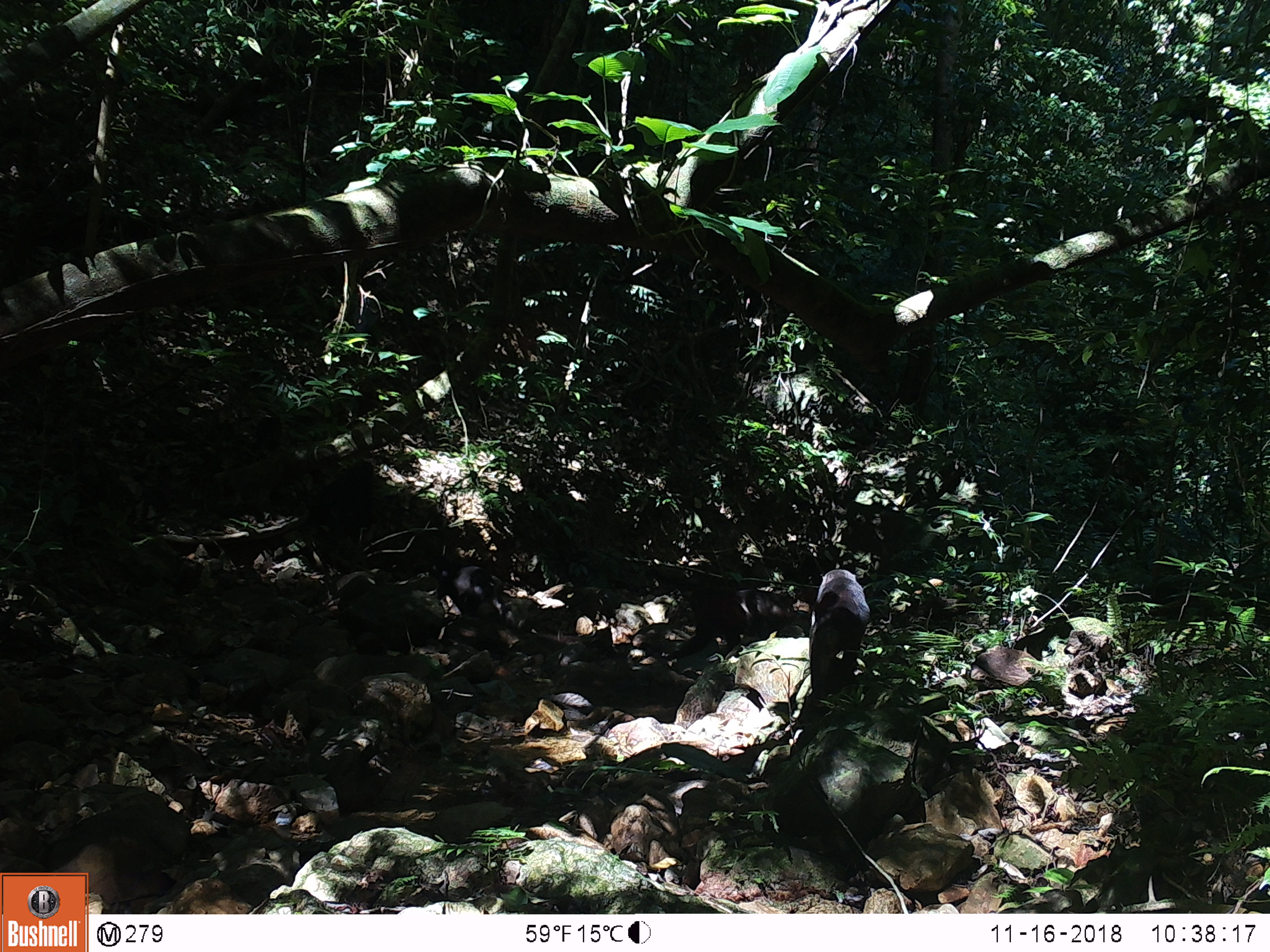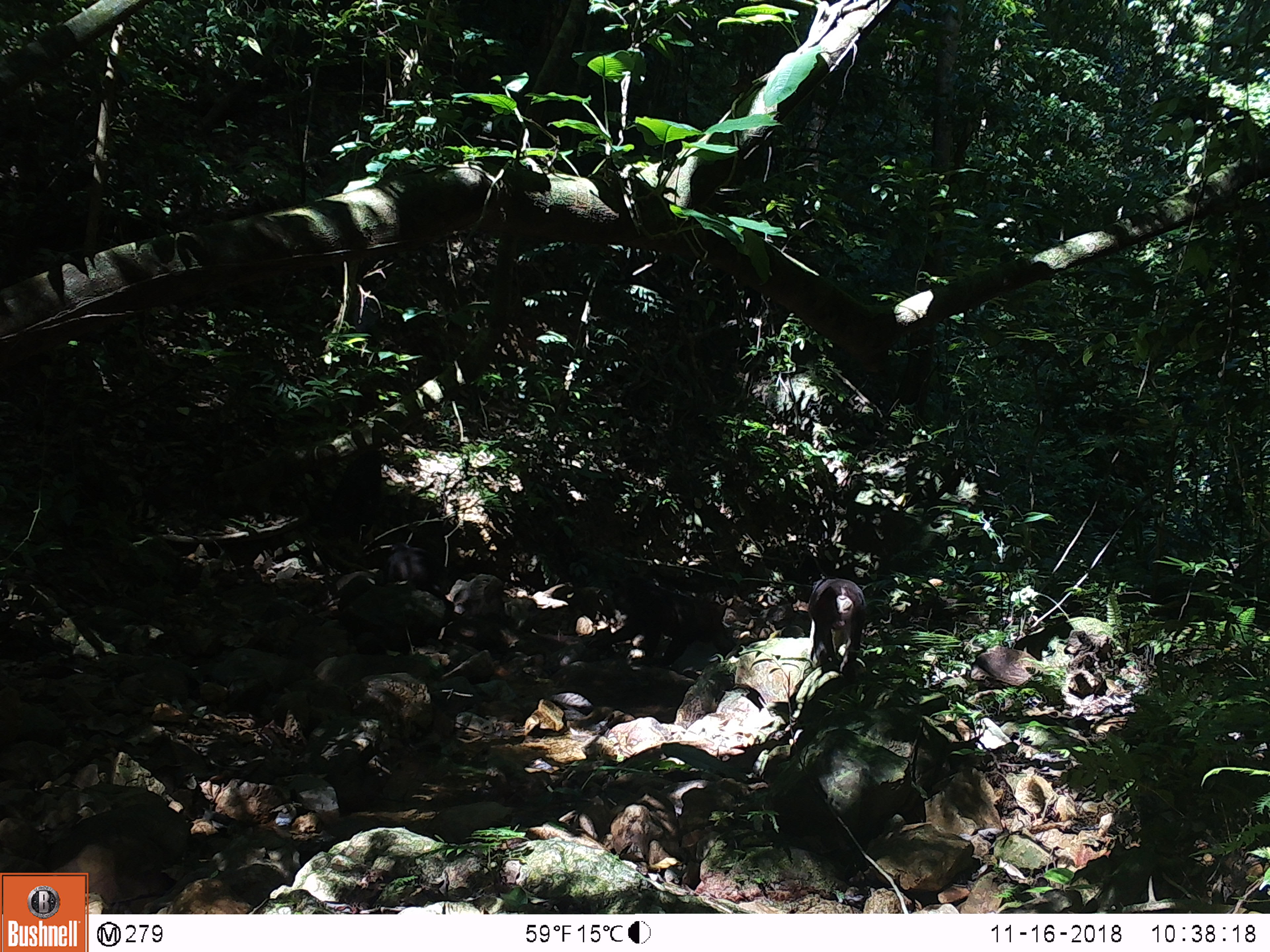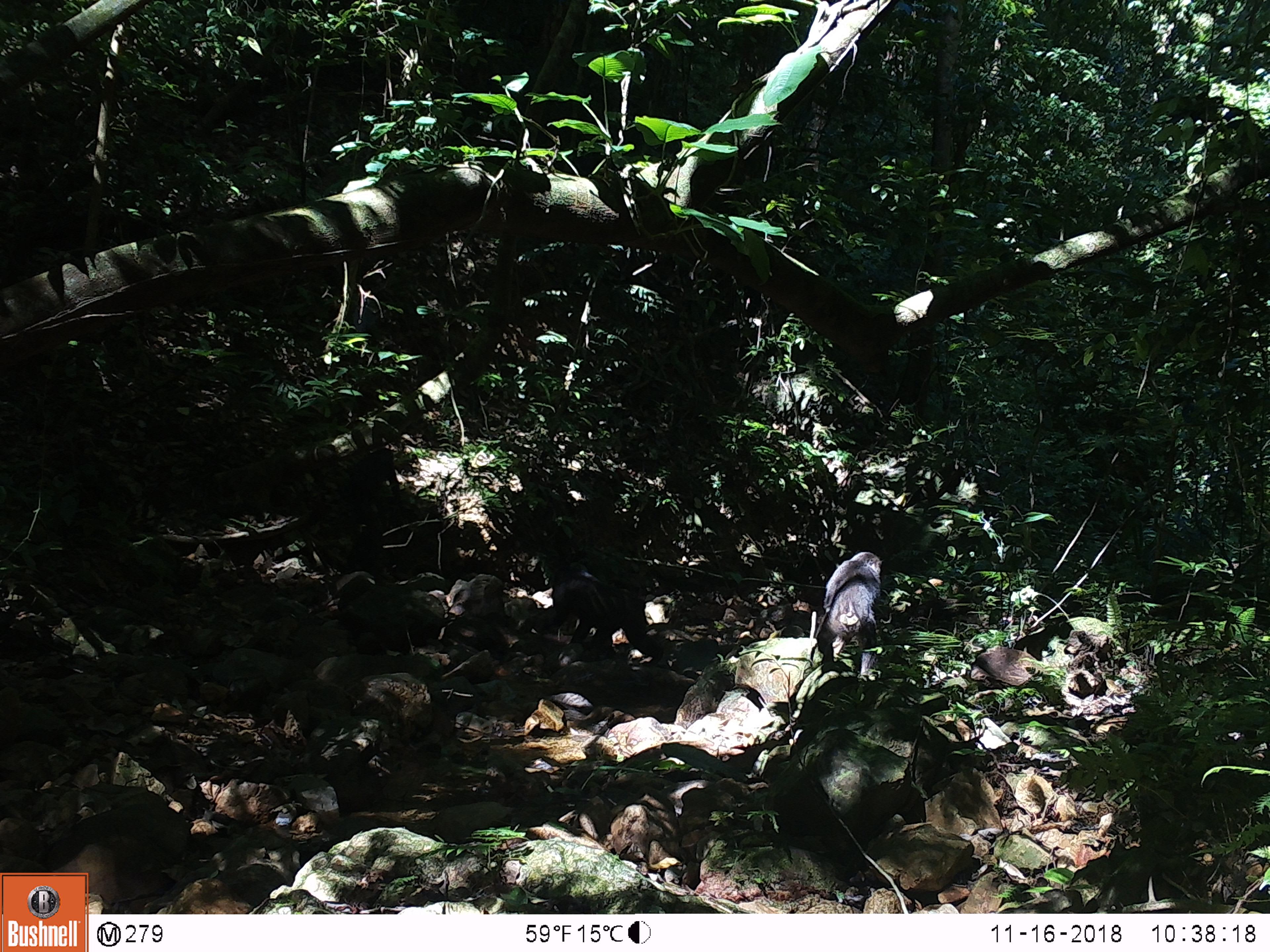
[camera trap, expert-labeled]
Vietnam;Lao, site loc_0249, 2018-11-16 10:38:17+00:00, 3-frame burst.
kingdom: Animalia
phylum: Chordata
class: Mammalia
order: Primates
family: Cercopithecidae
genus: Macaca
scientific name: Macaca arctoides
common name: stump-tailed macaque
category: stump tailed macaque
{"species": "stump tailed macaque (stump-tailed macaque) (Macaca arctoides)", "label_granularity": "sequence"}